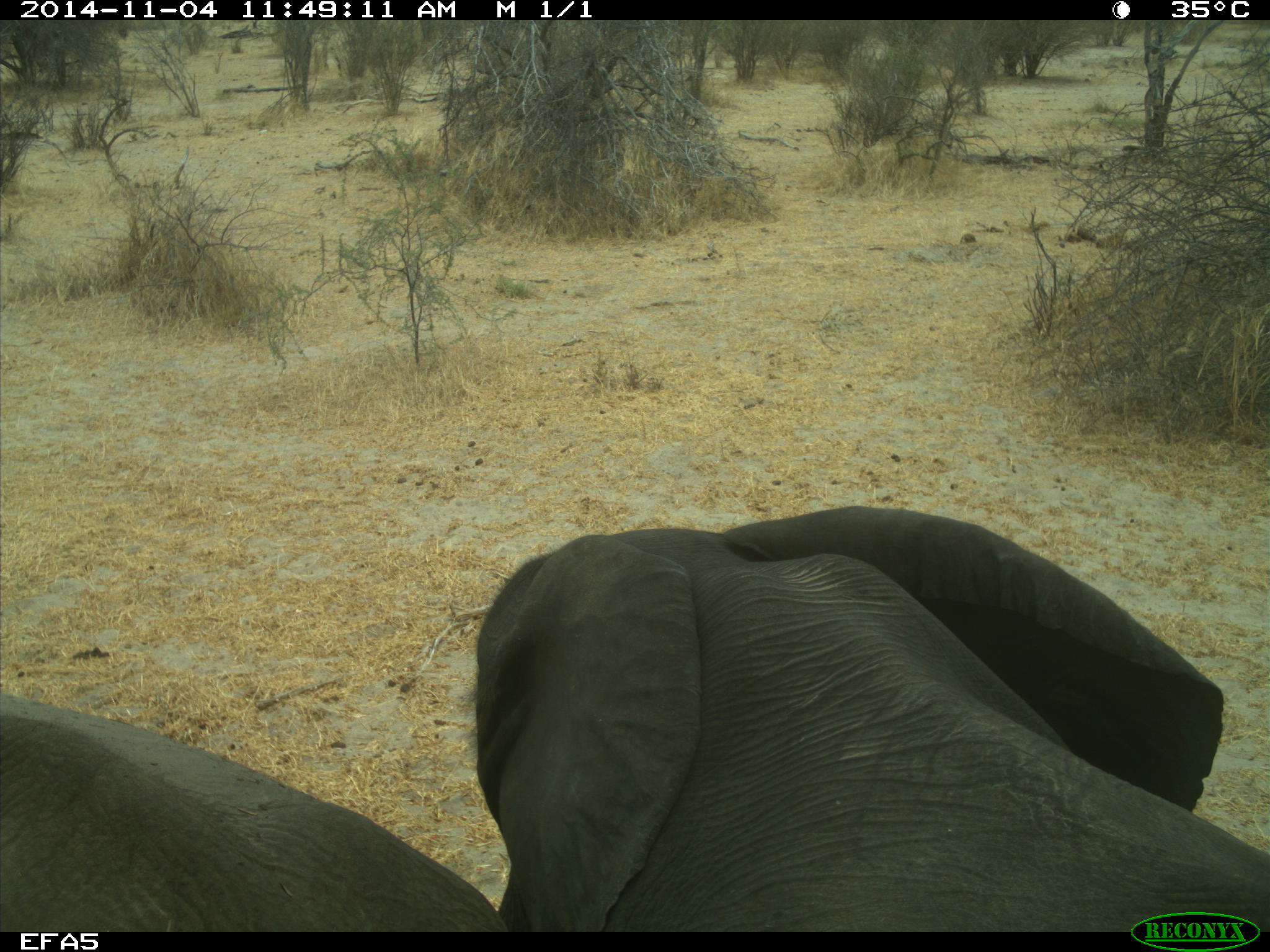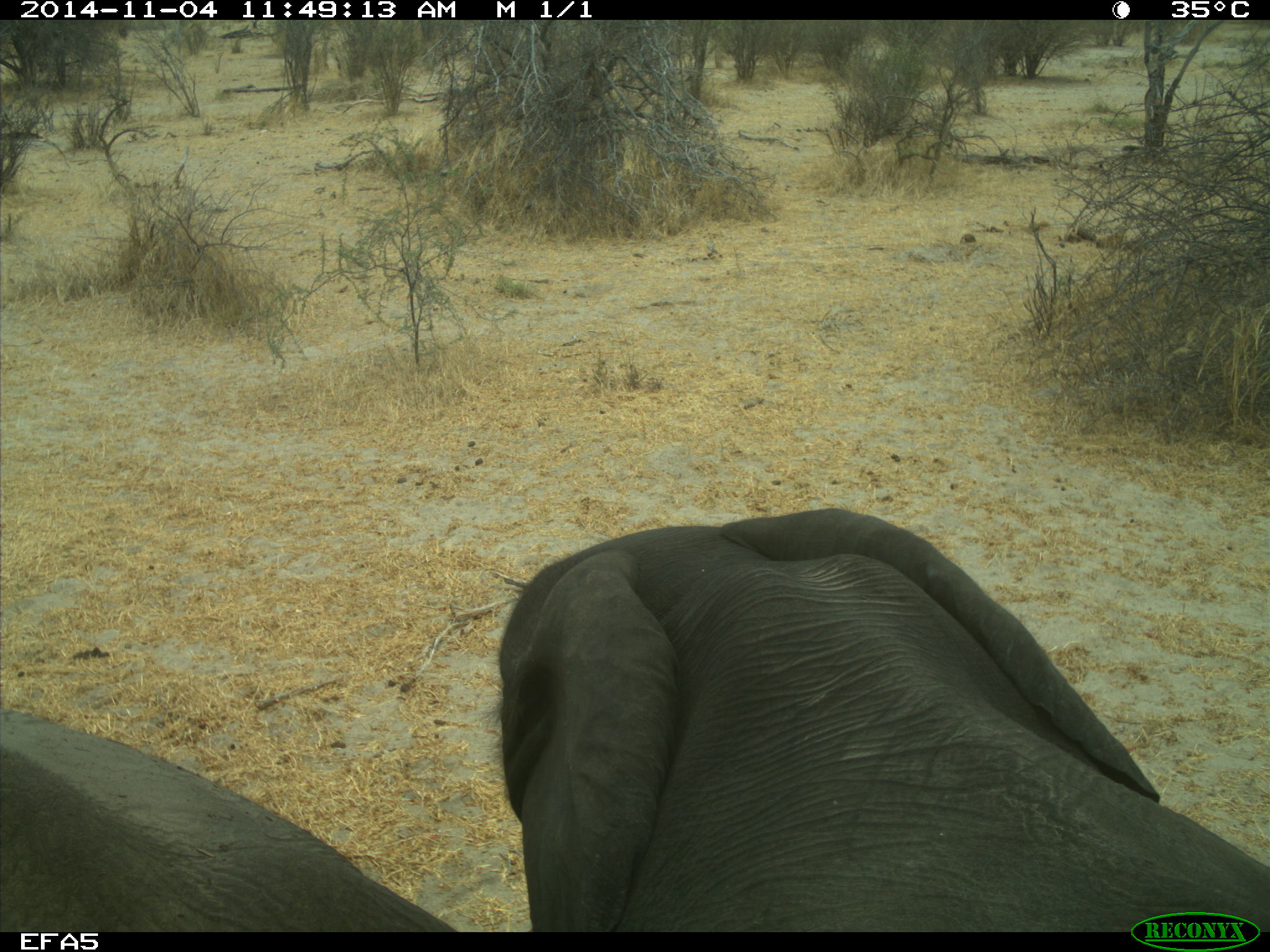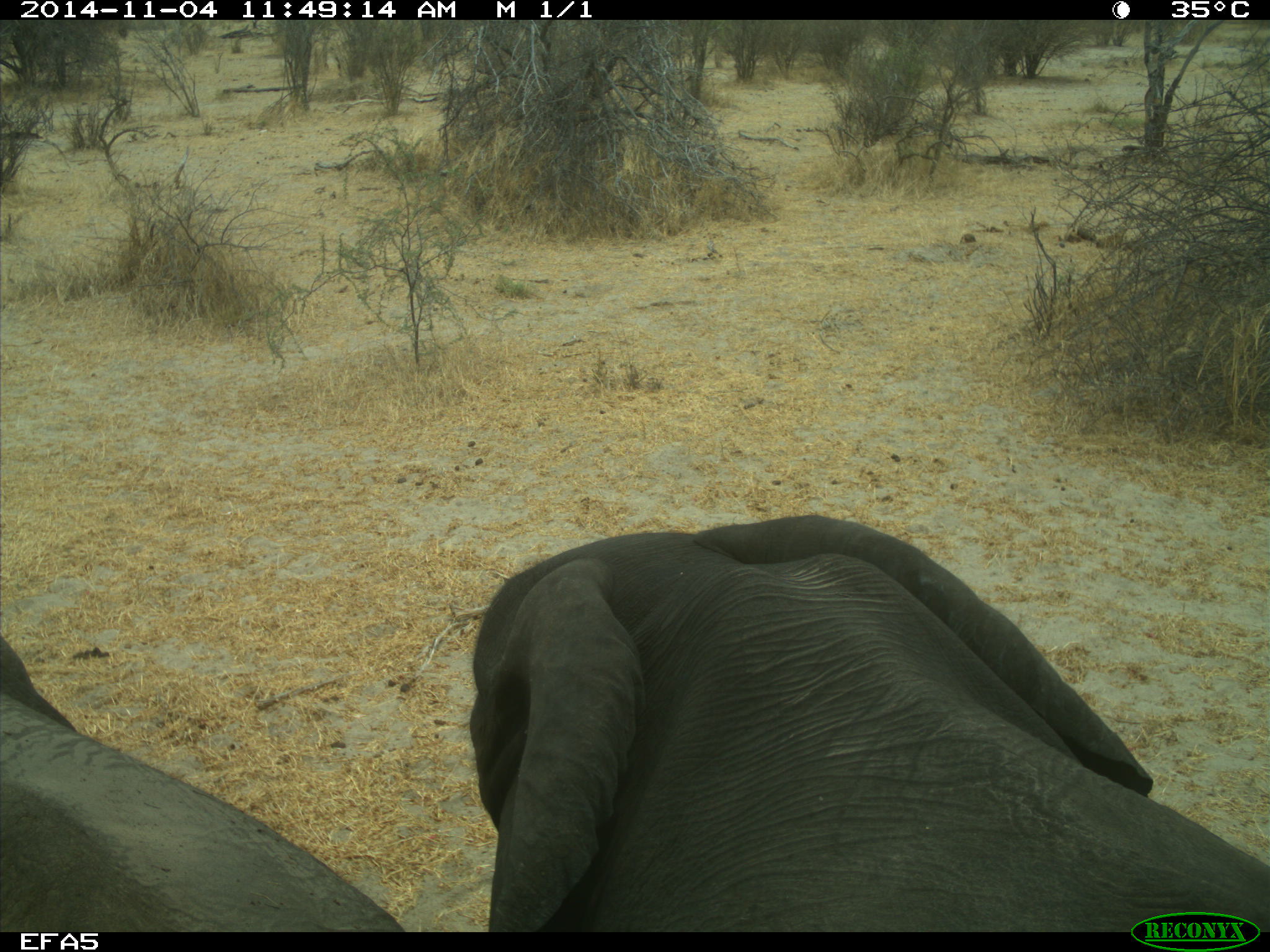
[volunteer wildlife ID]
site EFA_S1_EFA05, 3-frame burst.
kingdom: Animalia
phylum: Chordata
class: Mammalia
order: Proboscidea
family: Elephantidae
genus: Loxodonta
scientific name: Loxodonta africana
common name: african bush elephant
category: elephant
Elephant (african bush elephant) (Loxodonta africana), count 2. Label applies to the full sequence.